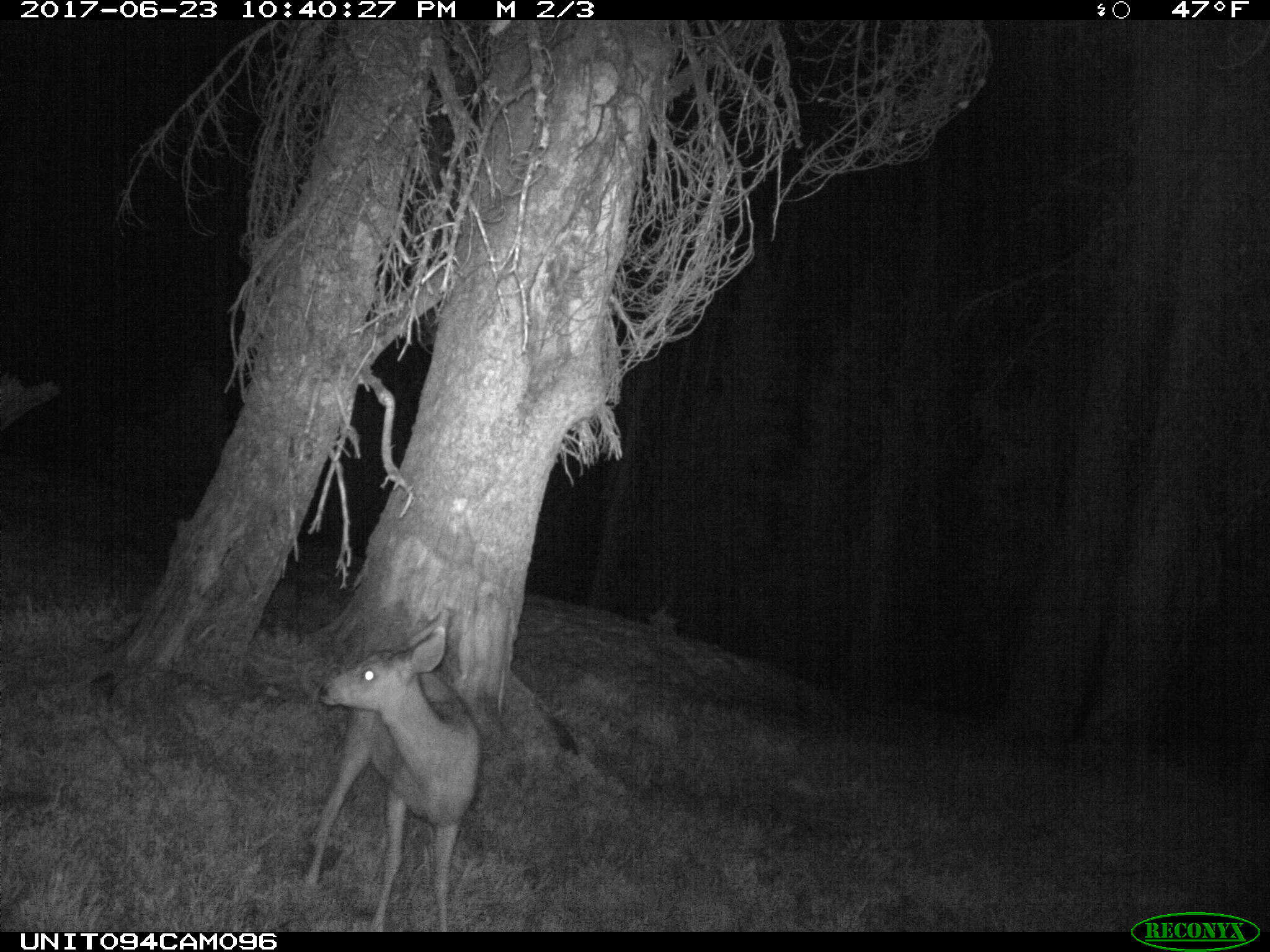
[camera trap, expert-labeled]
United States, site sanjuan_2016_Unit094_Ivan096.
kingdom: Animalia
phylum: Chordata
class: Mammalia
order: Artiodactyla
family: Cervidae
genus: Odocoileus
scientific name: Odocoileus hemionus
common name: mule deer